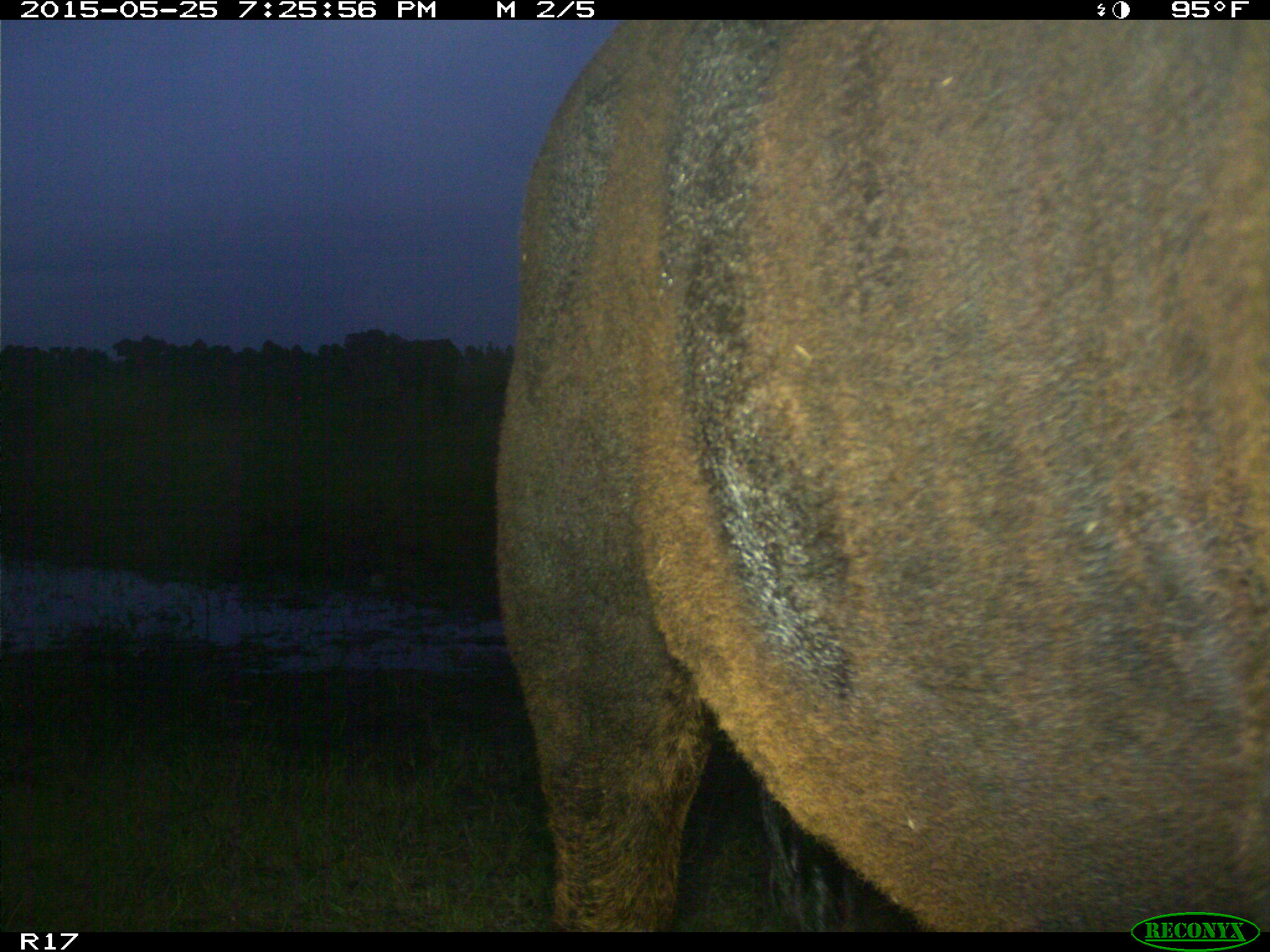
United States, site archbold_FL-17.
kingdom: Animalia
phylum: Chordata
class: Mammalia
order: Artiodactyla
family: Bovidae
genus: Bos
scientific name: Bos taurus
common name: domestic cow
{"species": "Bos taurus (domestic cow)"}